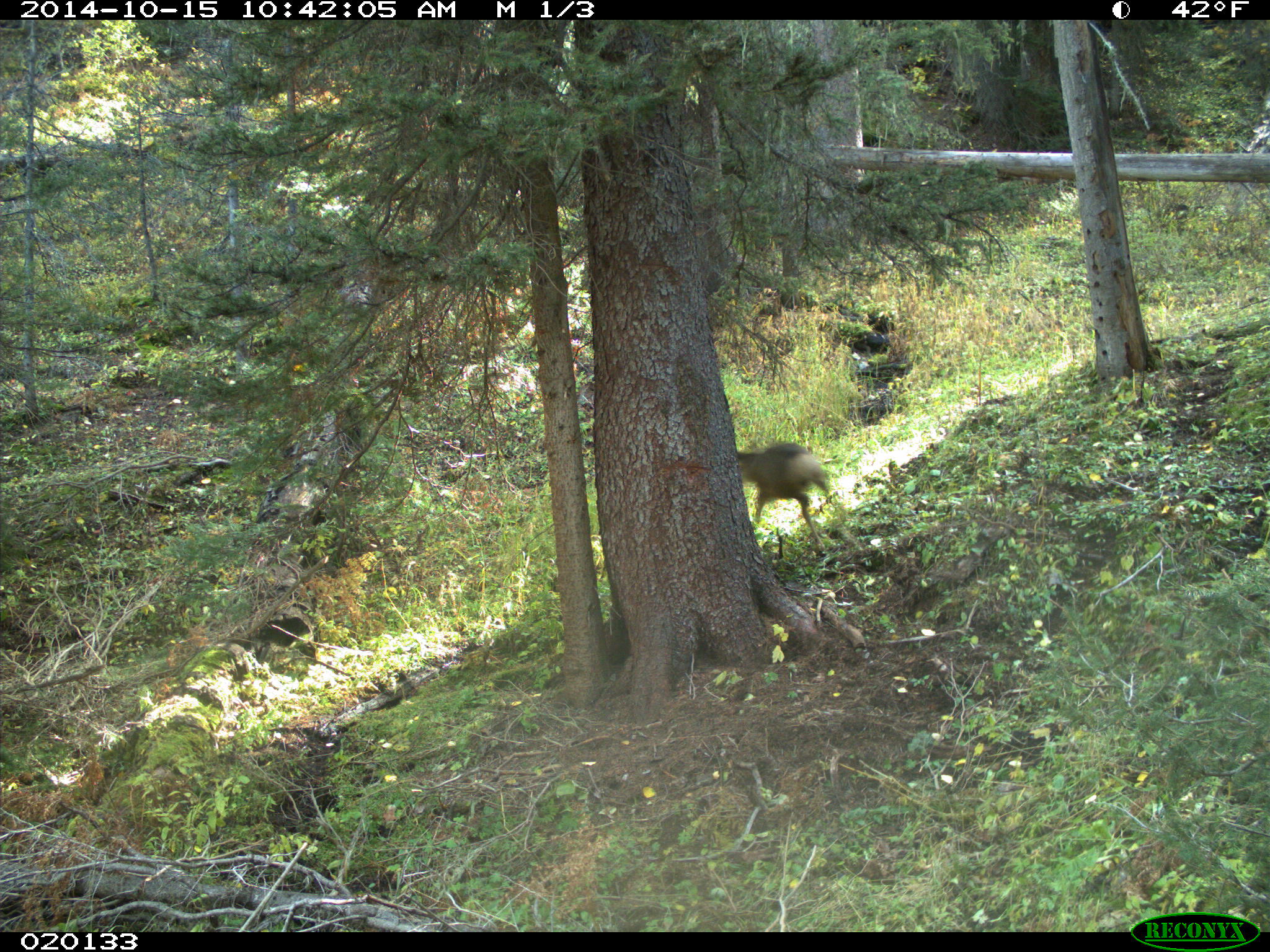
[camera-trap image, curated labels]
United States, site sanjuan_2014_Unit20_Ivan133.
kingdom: Animalia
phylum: Chordata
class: Mammalia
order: Artiodactyla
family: Cervidae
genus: Odocoileus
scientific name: Odocoileus hemionus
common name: mule deer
Odocoileus hemionus (mule deer).